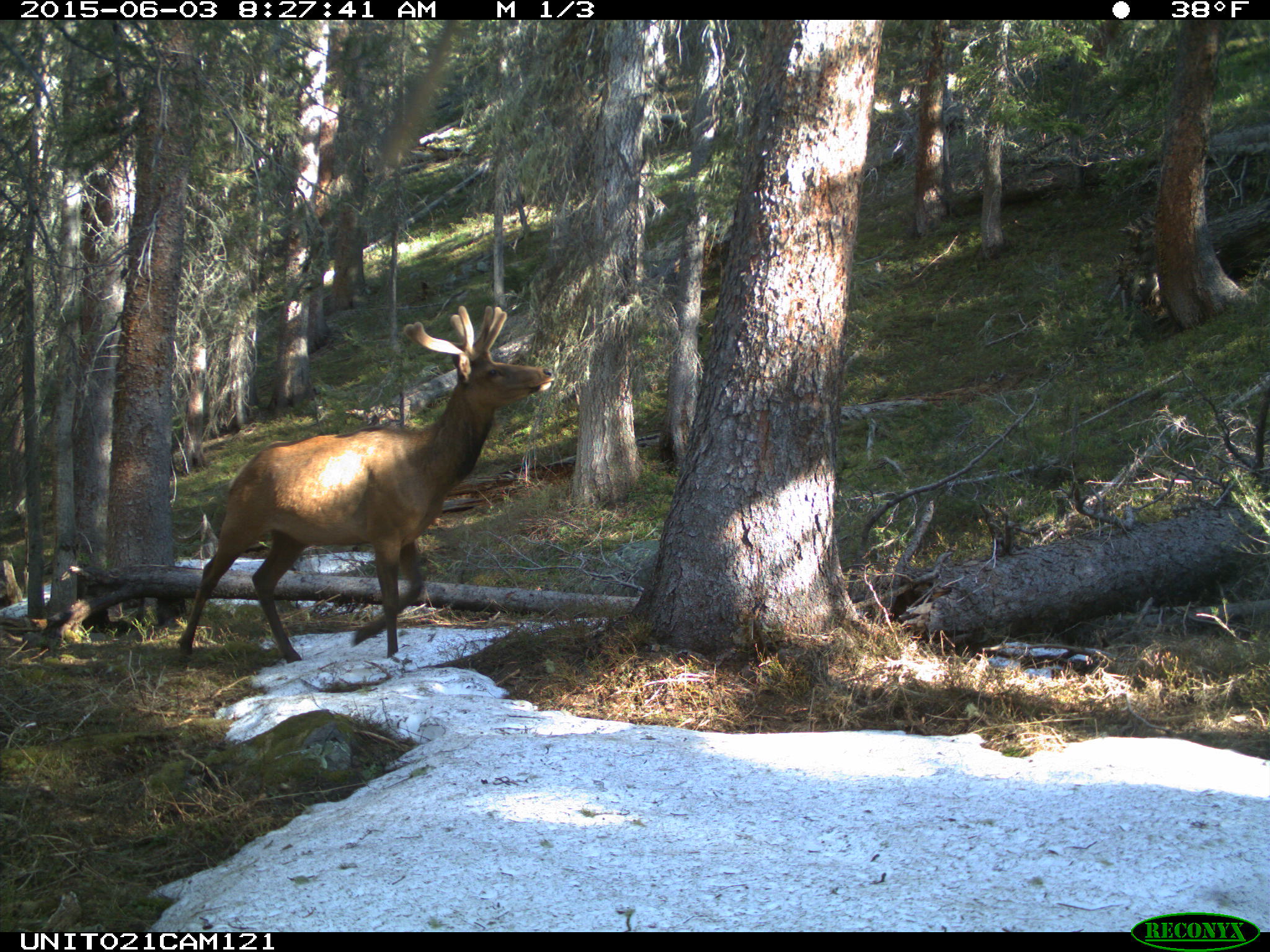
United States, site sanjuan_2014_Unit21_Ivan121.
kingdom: Animalia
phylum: Chordata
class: Mammalia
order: Artiodactyla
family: Cervidae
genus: Cervus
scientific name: Cervus elaphus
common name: red deer